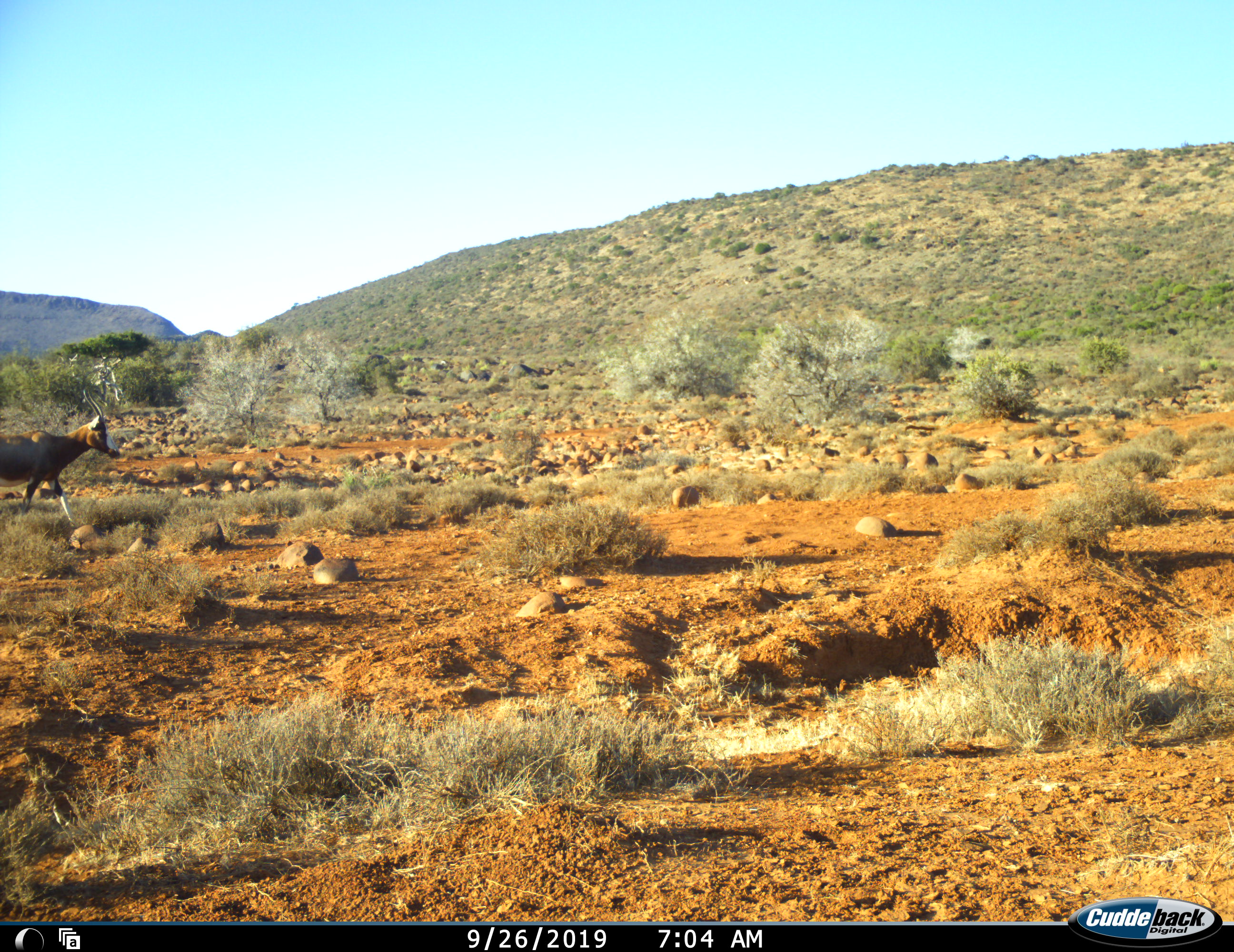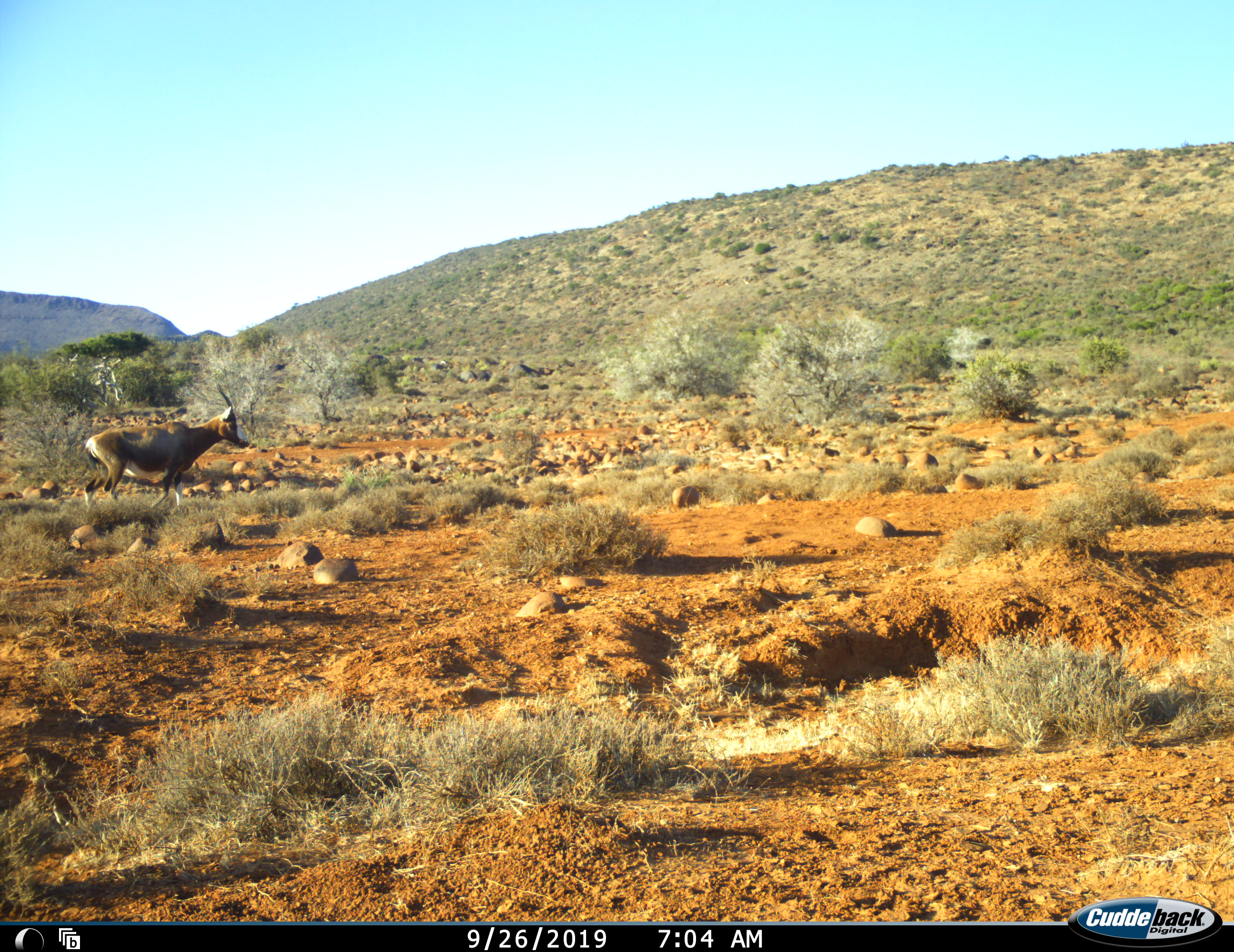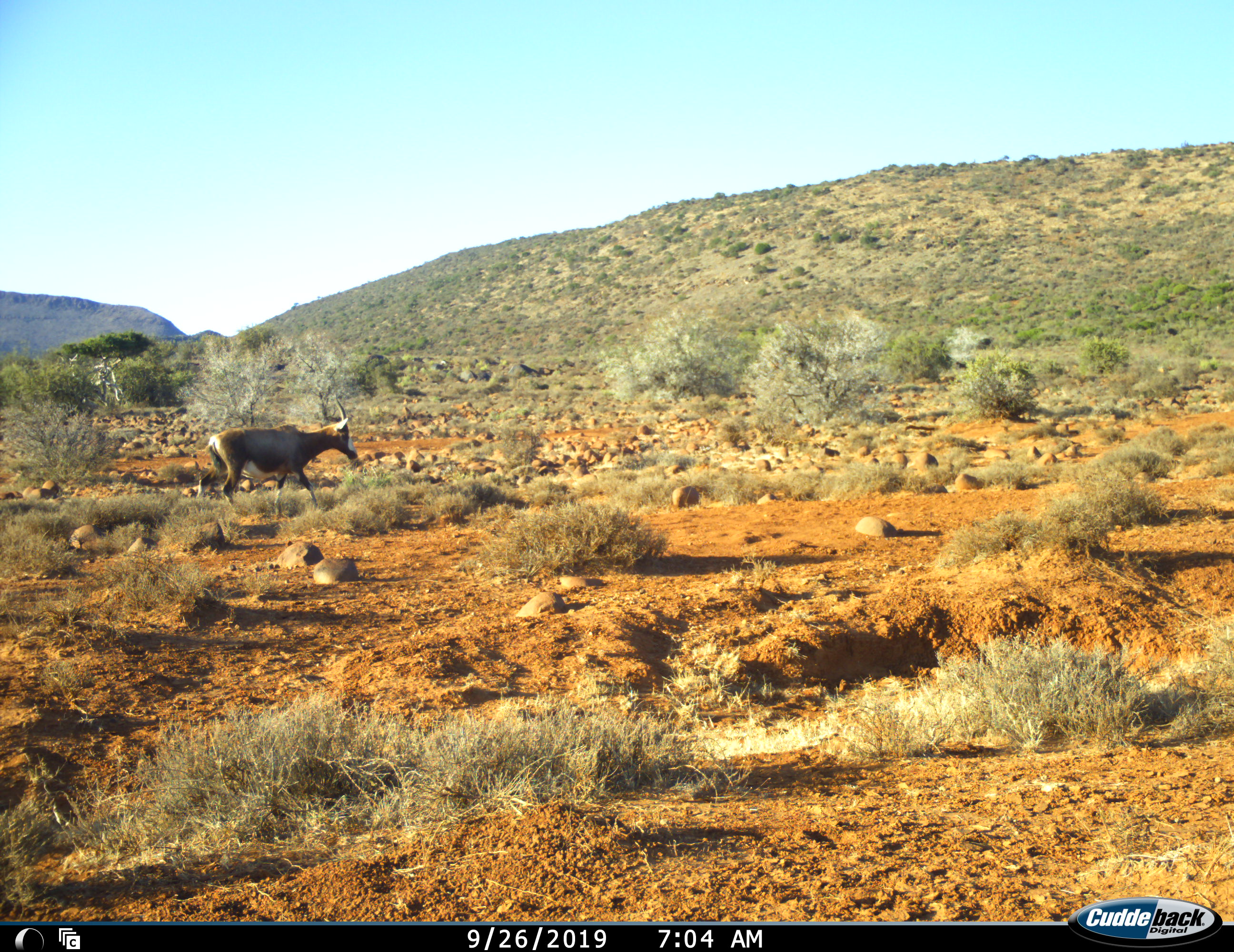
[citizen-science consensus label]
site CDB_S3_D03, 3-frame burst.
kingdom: Animalia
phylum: Chordata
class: Mammalia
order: Artiodactyla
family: Bovidae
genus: Damaliscus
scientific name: Damaliscus pygargus phillipsi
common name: blesbok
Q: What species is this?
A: Blesbok (Damaliscus pygargus phillipsi).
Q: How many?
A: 1.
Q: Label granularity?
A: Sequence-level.